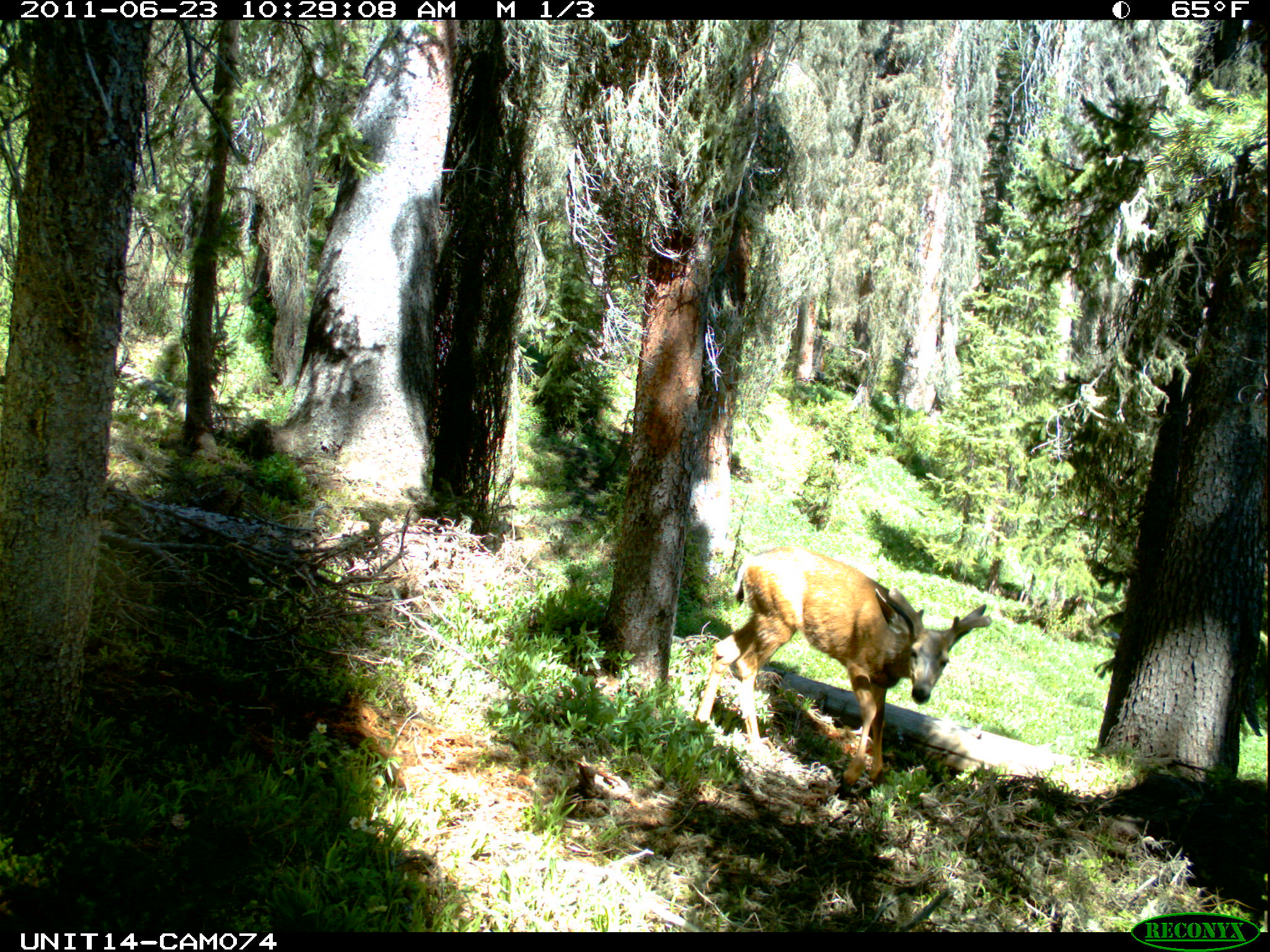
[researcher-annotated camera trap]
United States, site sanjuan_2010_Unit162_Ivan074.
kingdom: Animalia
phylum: Chordata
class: Mammalia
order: Artiodactyla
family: Cervidae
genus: Odocoileus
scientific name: Odocoileus hemionus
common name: mule deer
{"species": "Odocoileus hemionus (mule deer)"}